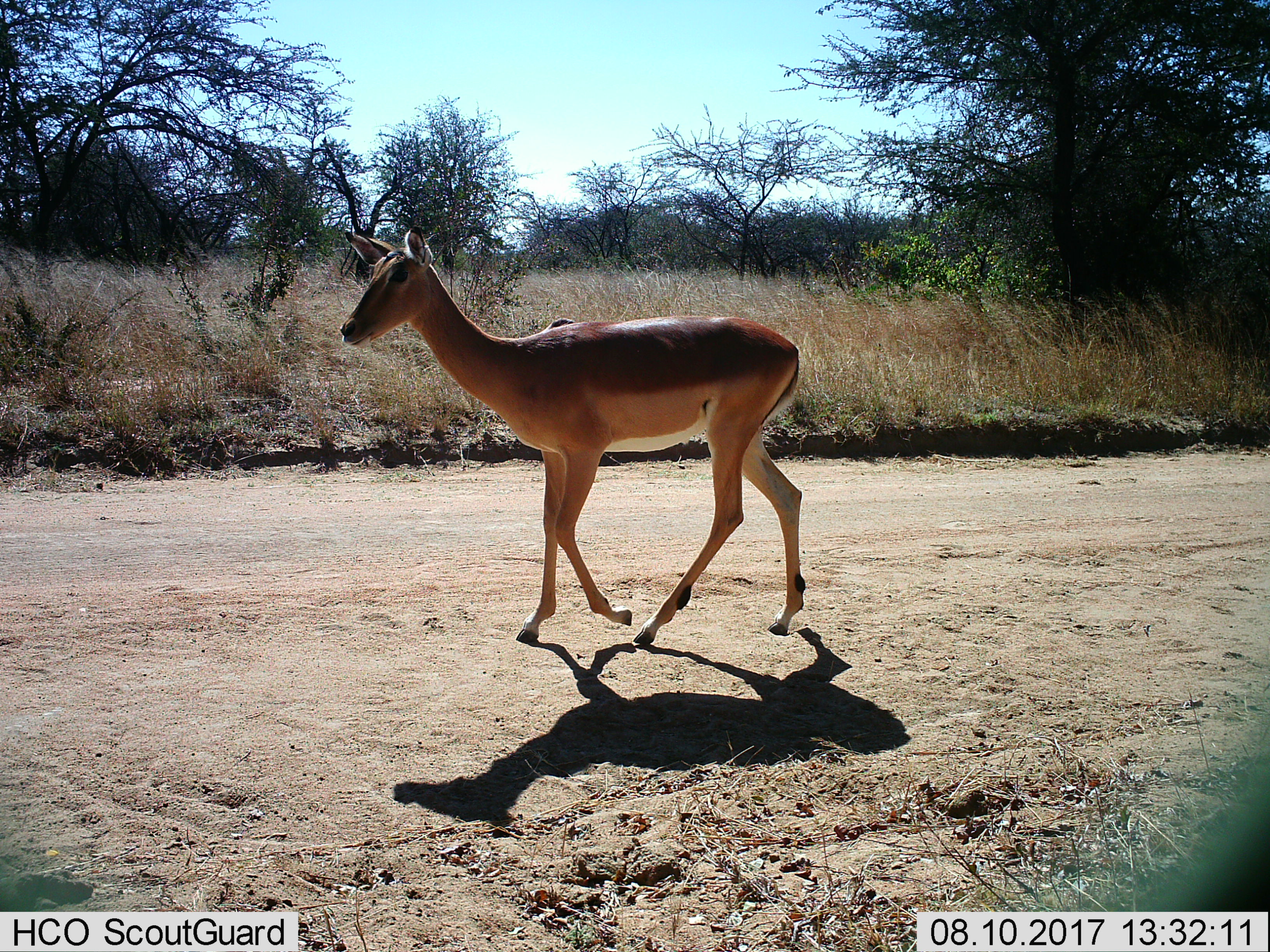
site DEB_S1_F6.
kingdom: Animalia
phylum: Chordata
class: Mammalia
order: Artiodactyla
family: Bovidae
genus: Aepyceros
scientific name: Aepyceros melampus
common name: impala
Impala (Aepyceros melampus), count 1. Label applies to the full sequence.